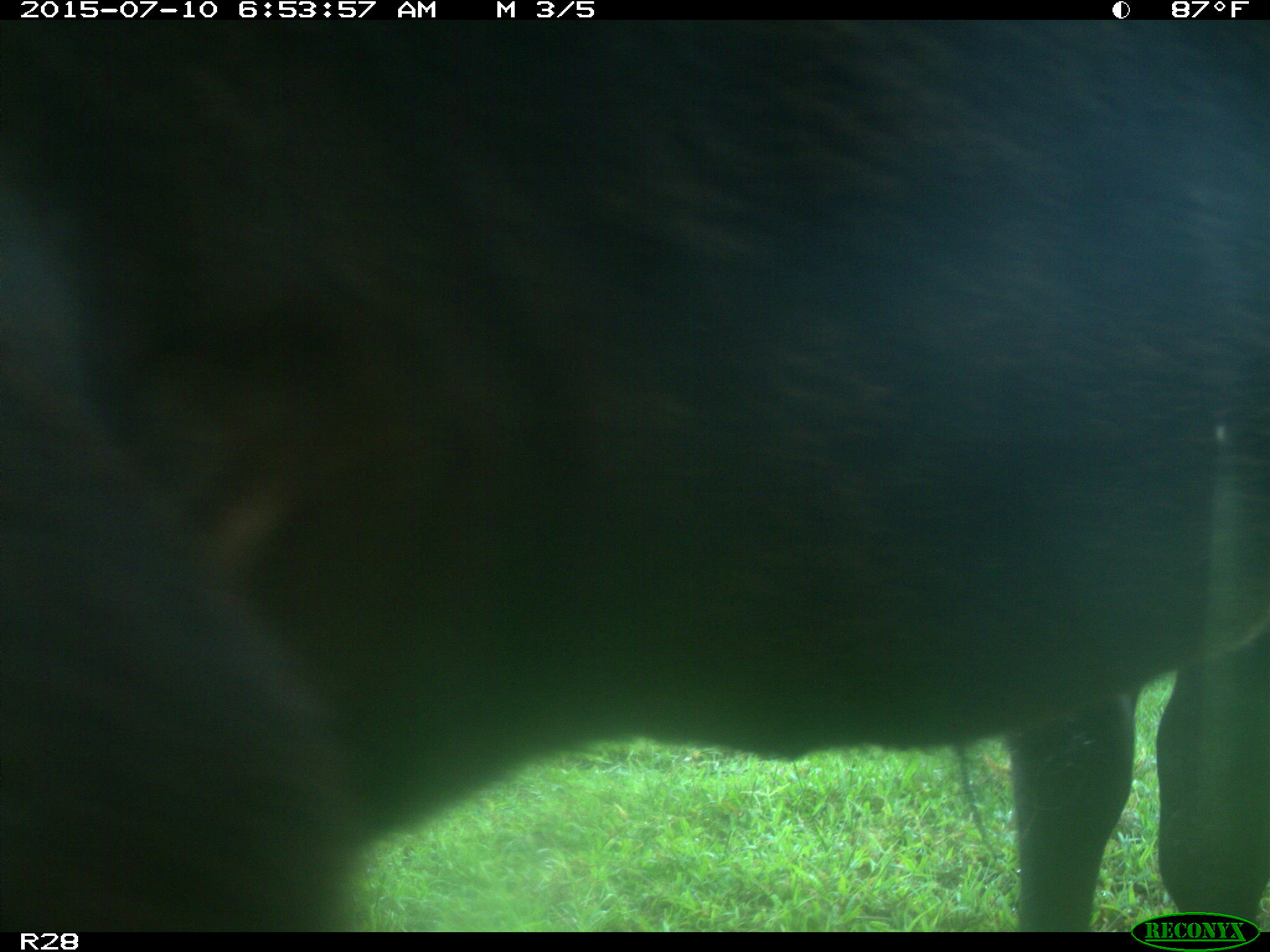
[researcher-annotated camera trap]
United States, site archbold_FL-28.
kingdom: Animalia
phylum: Chordata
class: Mammalia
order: Artiodactyla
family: Bovidae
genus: Bos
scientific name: Bos taurus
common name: domestic cow